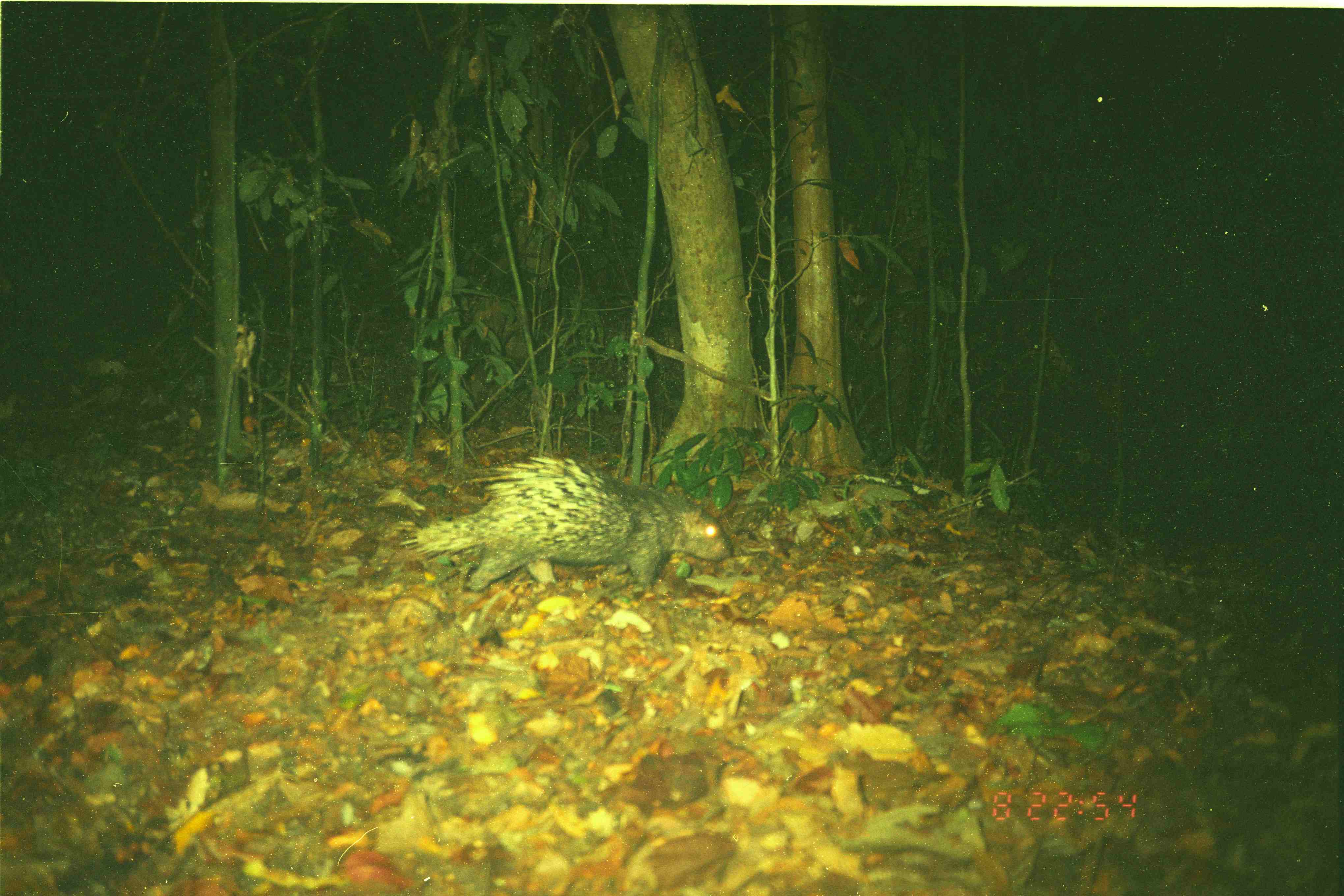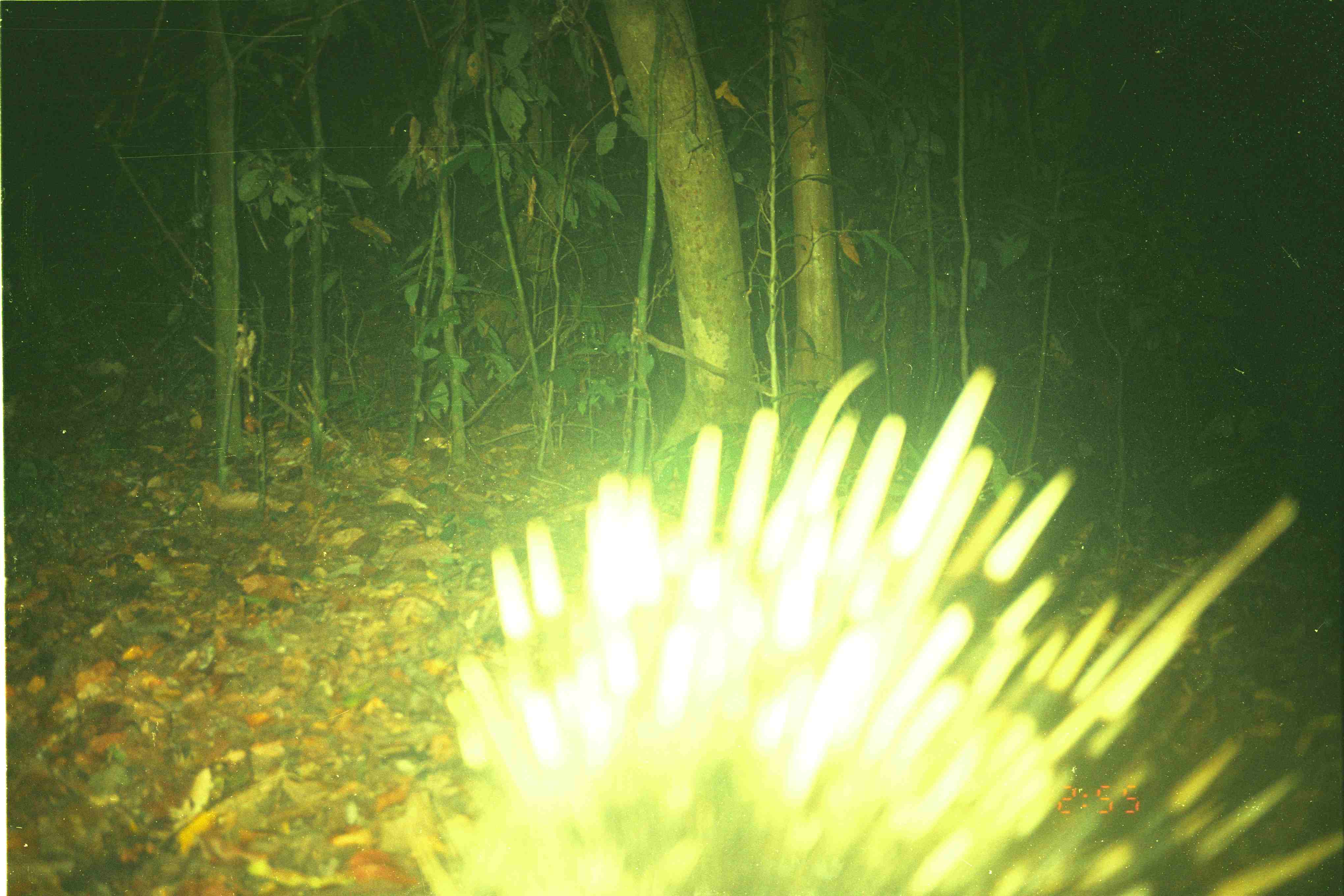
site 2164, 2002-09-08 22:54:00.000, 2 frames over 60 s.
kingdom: Animalia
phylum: Chordata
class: Mammalia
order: Rodentia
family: Hystricidae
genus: Hystrix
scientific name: Hystrix brachyura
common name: east asian porcupine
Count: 1.